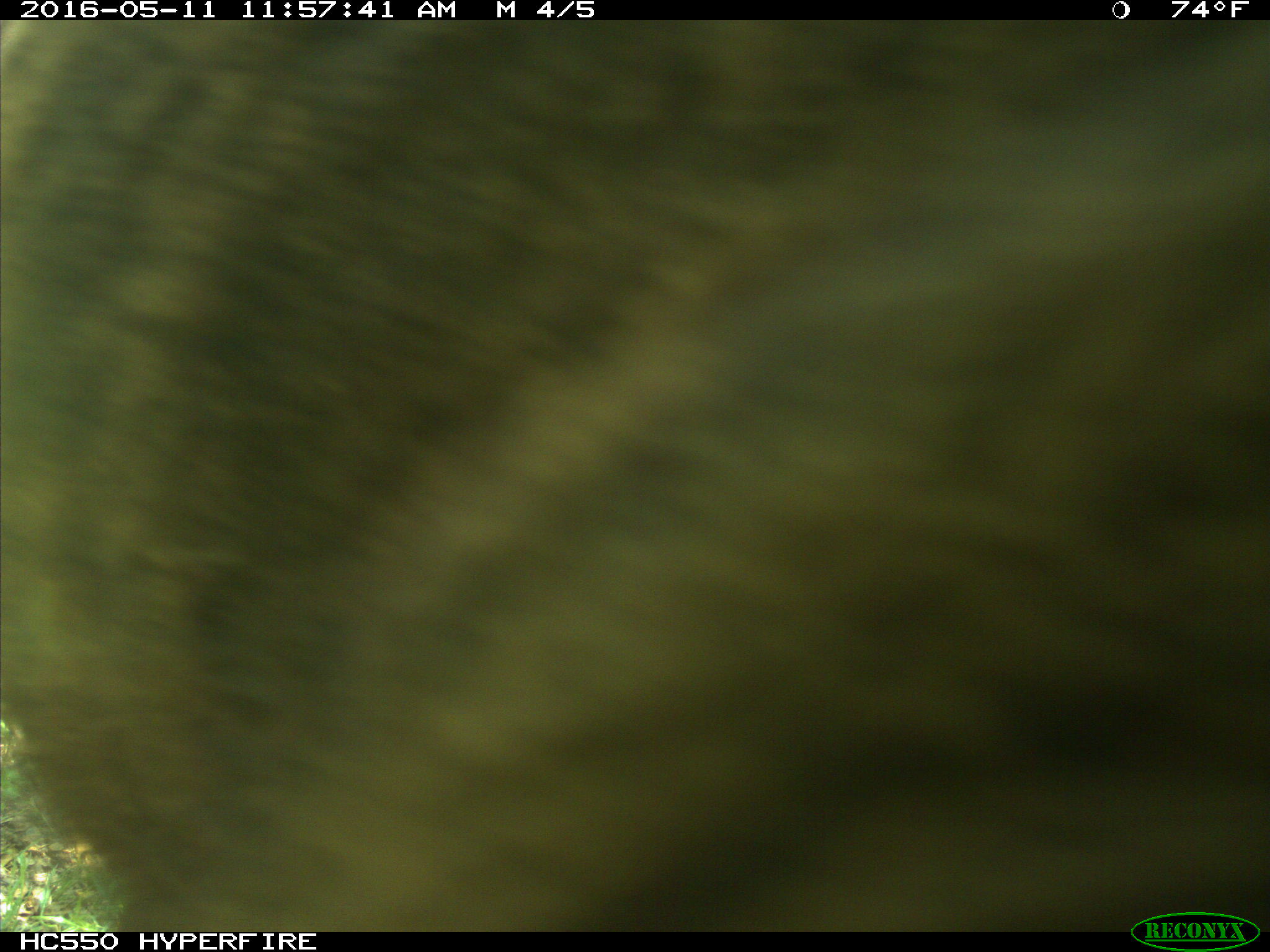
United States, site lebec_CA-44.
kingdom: Animalia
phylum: Chordata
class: Mammalia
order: Artiodactyla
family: Bovidae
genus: Bos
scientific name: Bos taurus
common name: domestic cow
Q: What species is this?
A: Bos taurus (domestic cow).